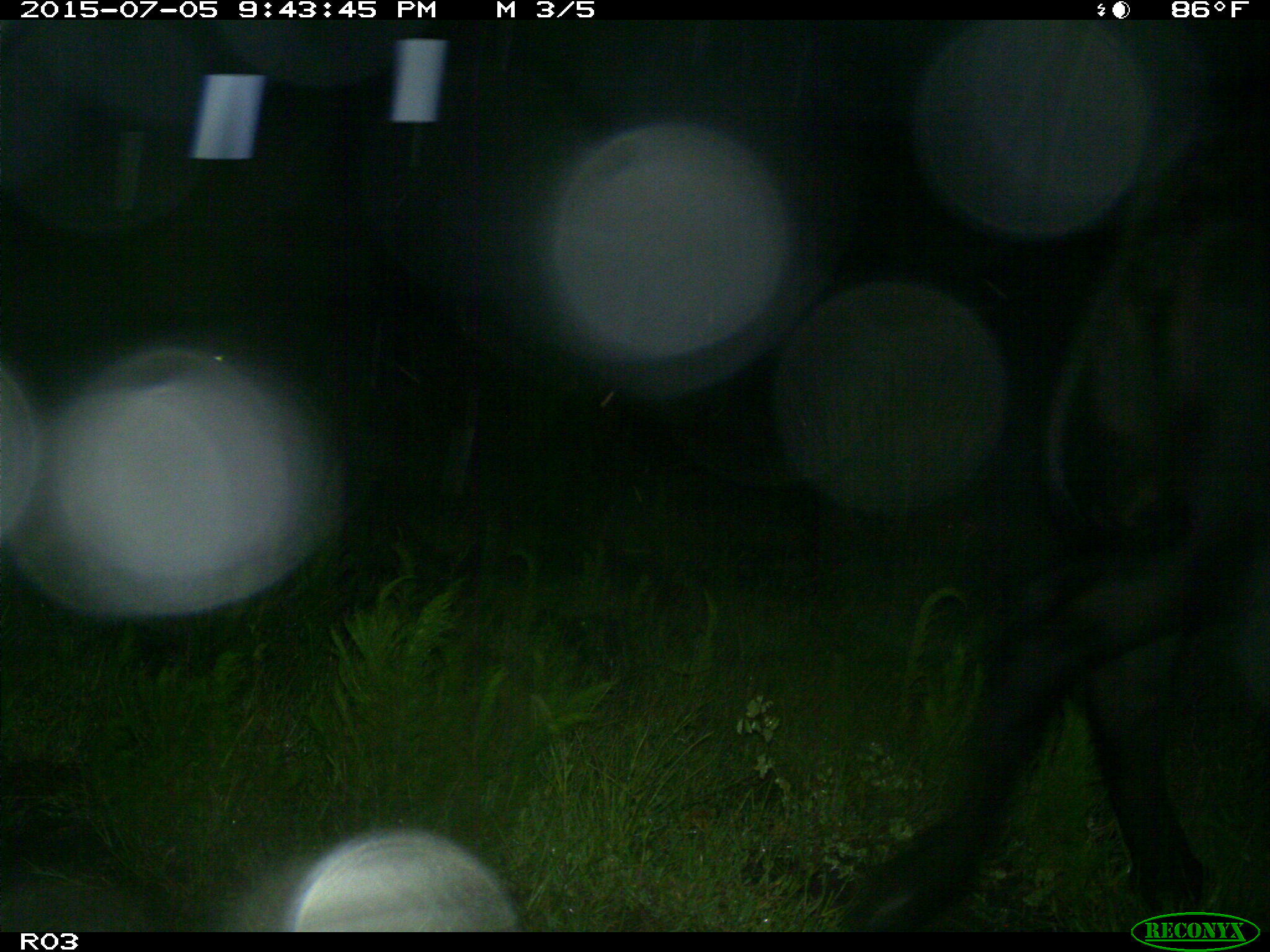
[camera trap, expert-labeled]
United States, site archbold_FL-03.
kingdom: Animalia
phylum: Chordata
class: Mammalia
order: Artiodactyla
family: Bovidae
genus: Bos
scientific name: Bos taurus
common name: domestic cow